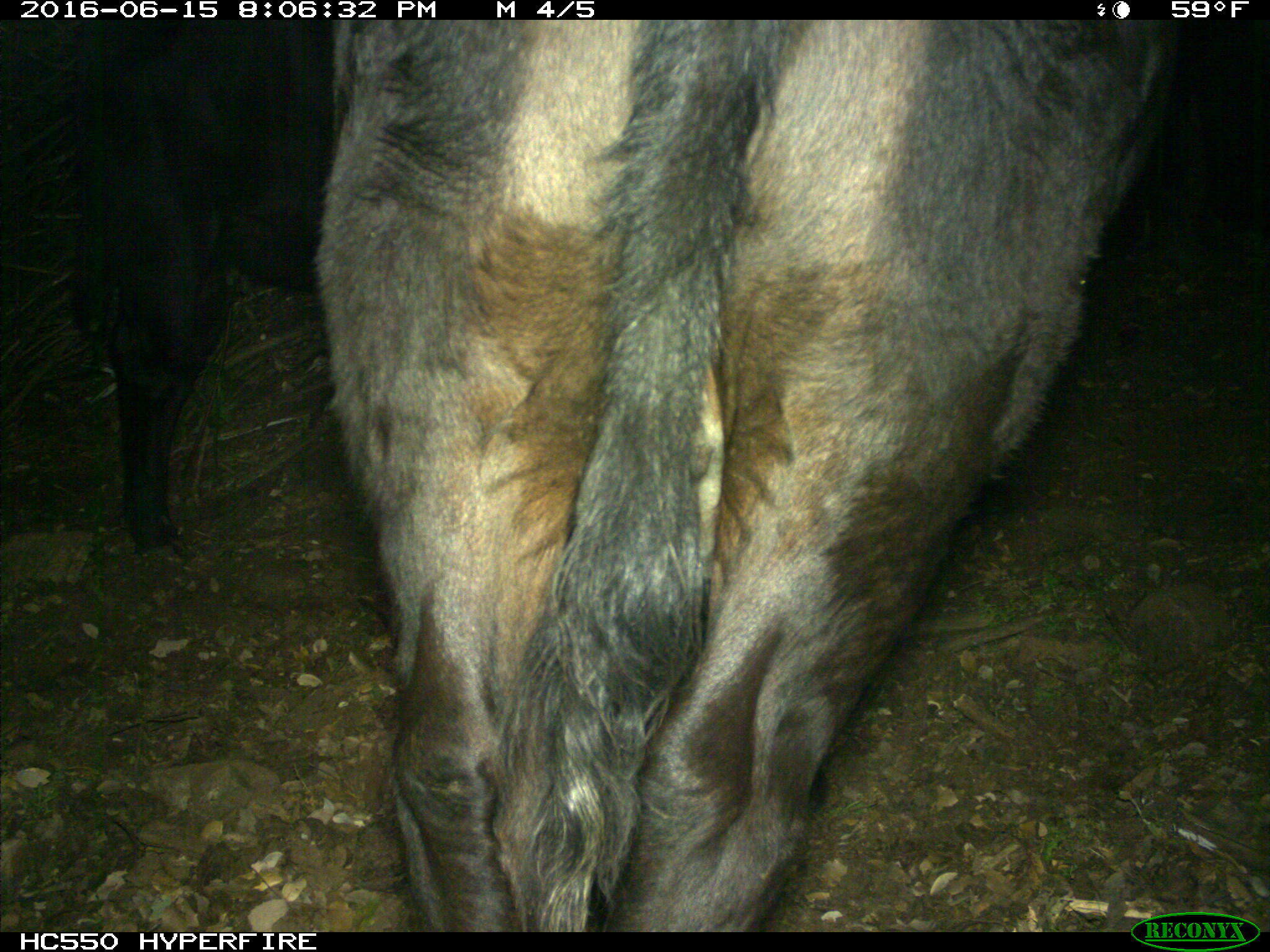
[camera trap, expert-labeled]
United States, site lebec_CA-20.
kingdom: Animalia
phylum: Chordata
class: Mammalia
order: Artiodactyla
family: Bovidae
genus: Bos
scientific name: Bos taurus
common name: domestic cow